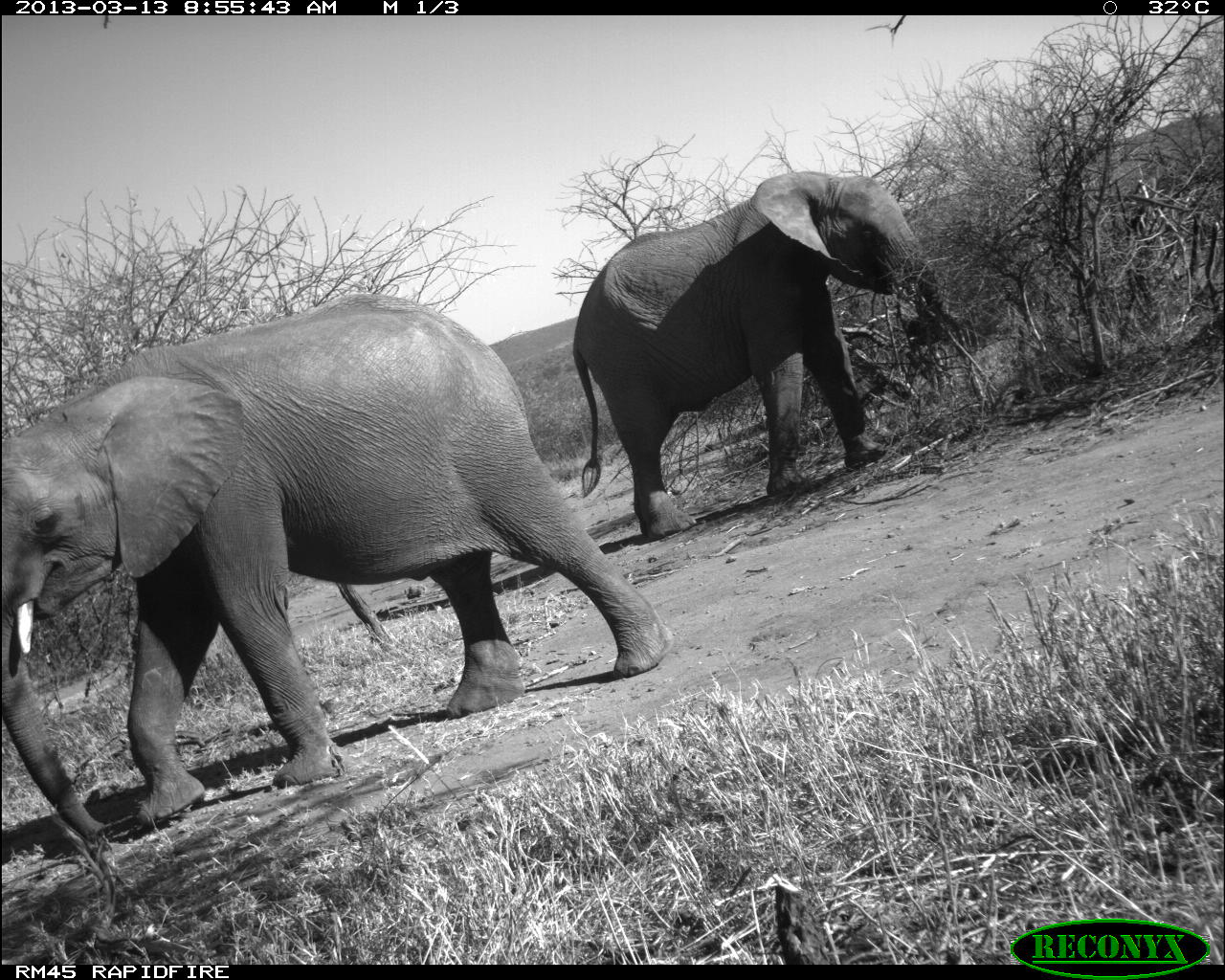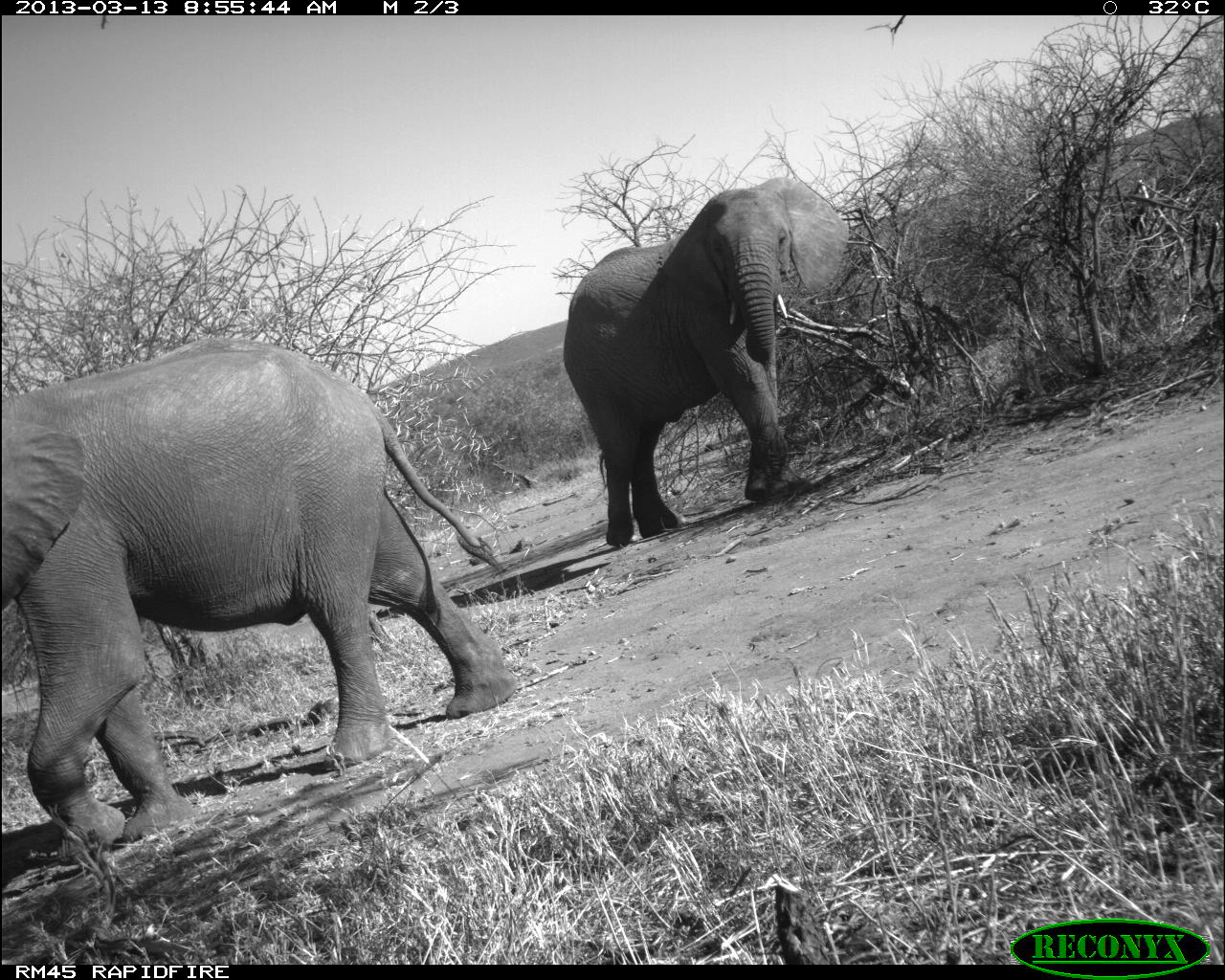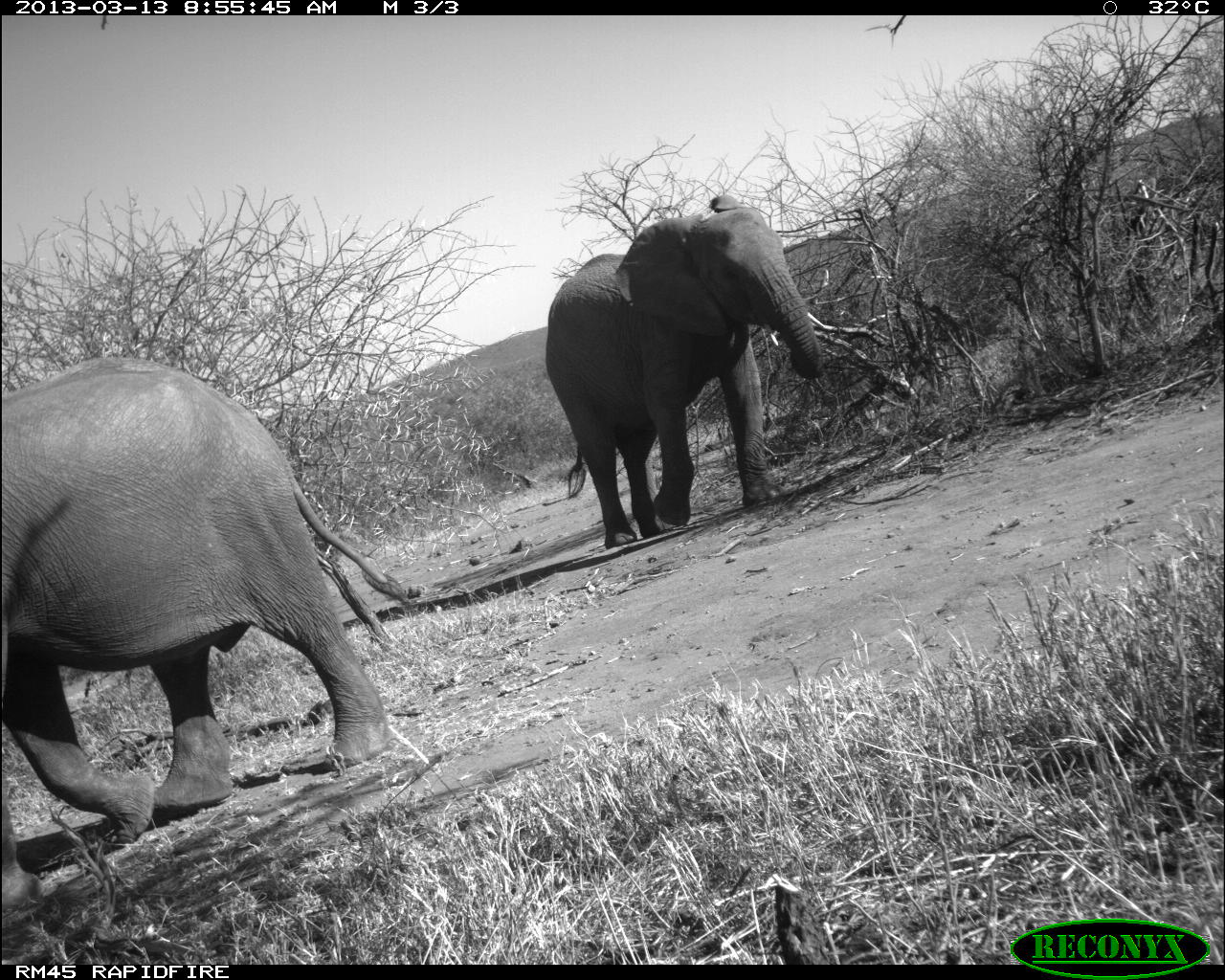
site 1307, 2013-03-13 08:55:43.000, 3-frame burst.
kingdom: Animalia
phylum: Chordata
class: Mammalia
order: Proboscidea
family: Elephantidae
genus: Loxodonta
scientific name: Loxodonta africana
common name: african bush elephant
Loxodonta africana (african bush elephant), count 2.